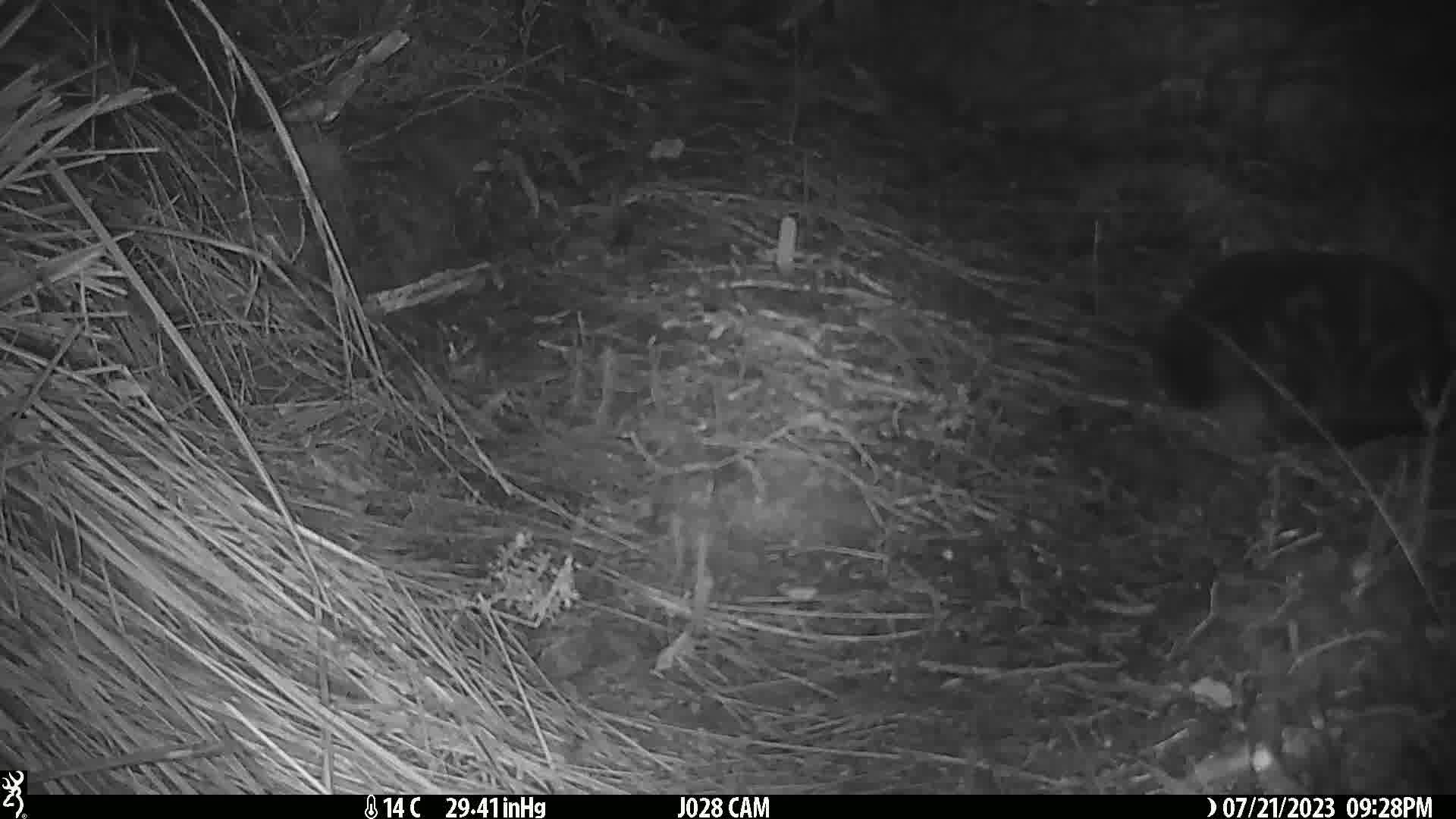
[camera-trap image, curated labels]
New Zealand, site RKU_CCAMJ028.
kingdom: Animalia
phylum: Chordata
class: Mammalia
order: Carnivora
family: Felidae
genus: Felis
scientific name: Felis catus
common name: domestic cat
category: cat